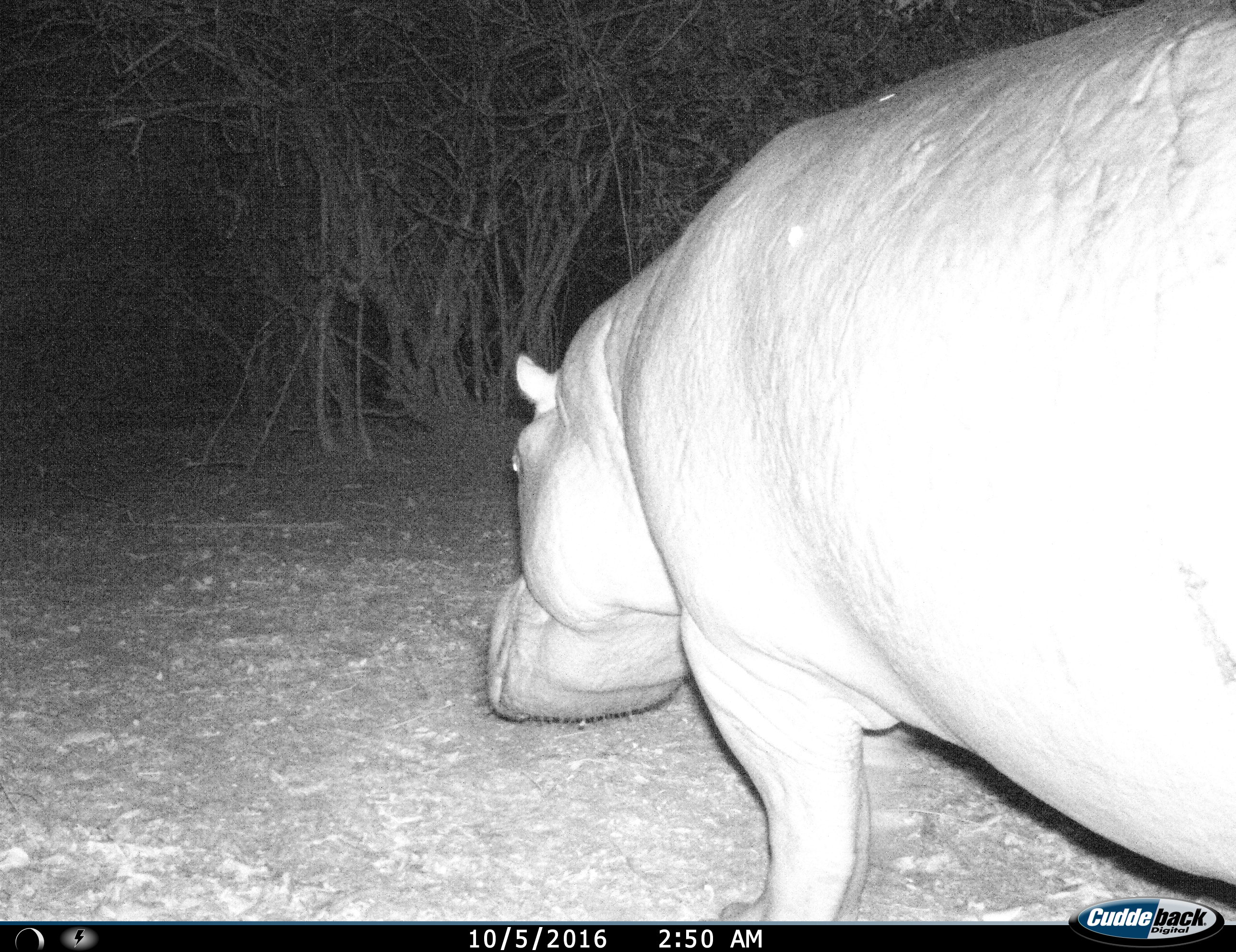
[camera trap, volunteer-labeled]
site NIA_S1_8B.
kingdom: Animalia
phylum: Chordata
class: Mammalia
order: Artiodactyla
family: Hippopotamidae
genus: Hippopotamus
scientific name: Hippopotamus amphibius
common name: hippopotamus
Hippopotamus (Hippopotamus amphibius), count 1. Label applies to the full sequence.